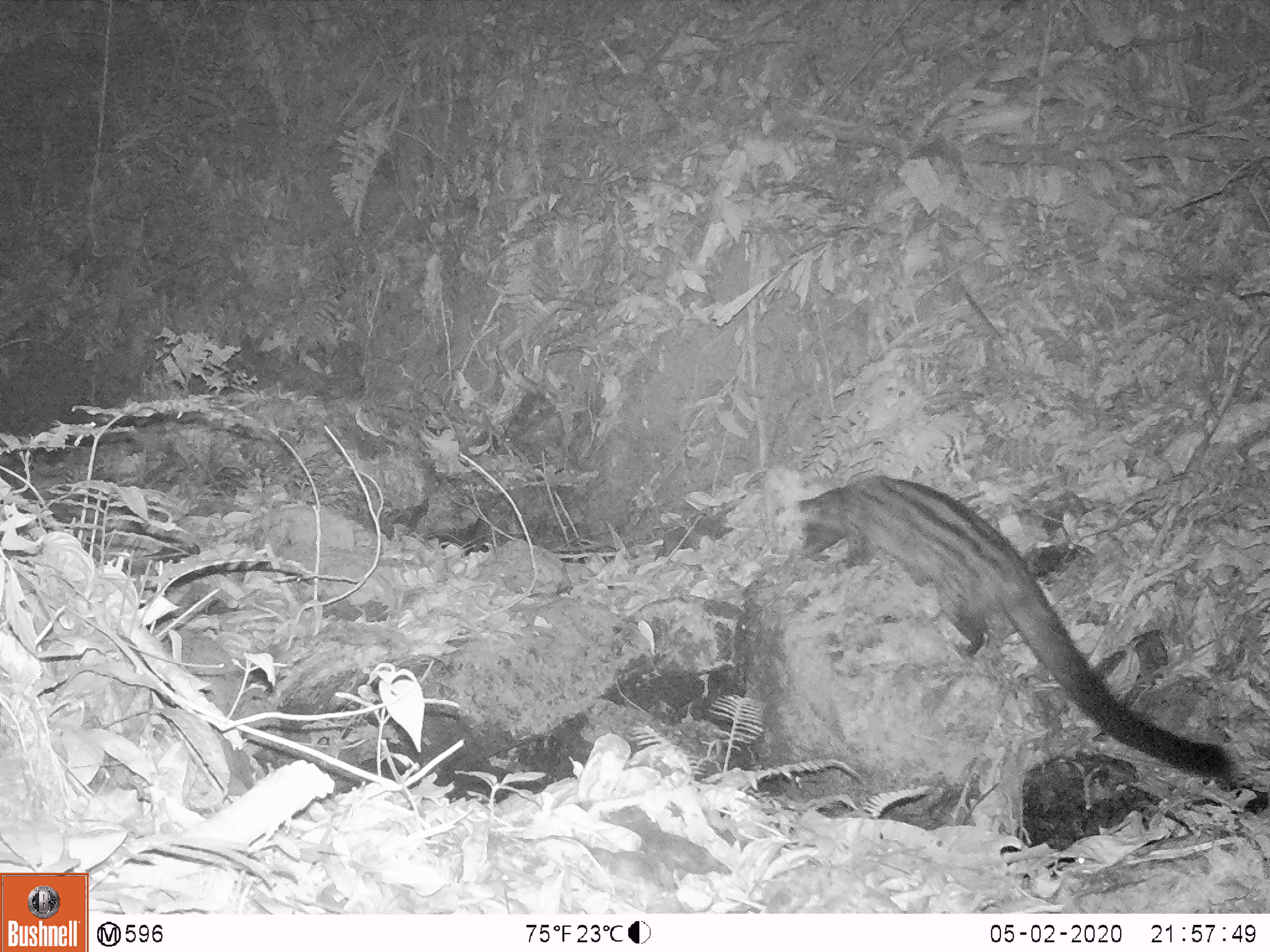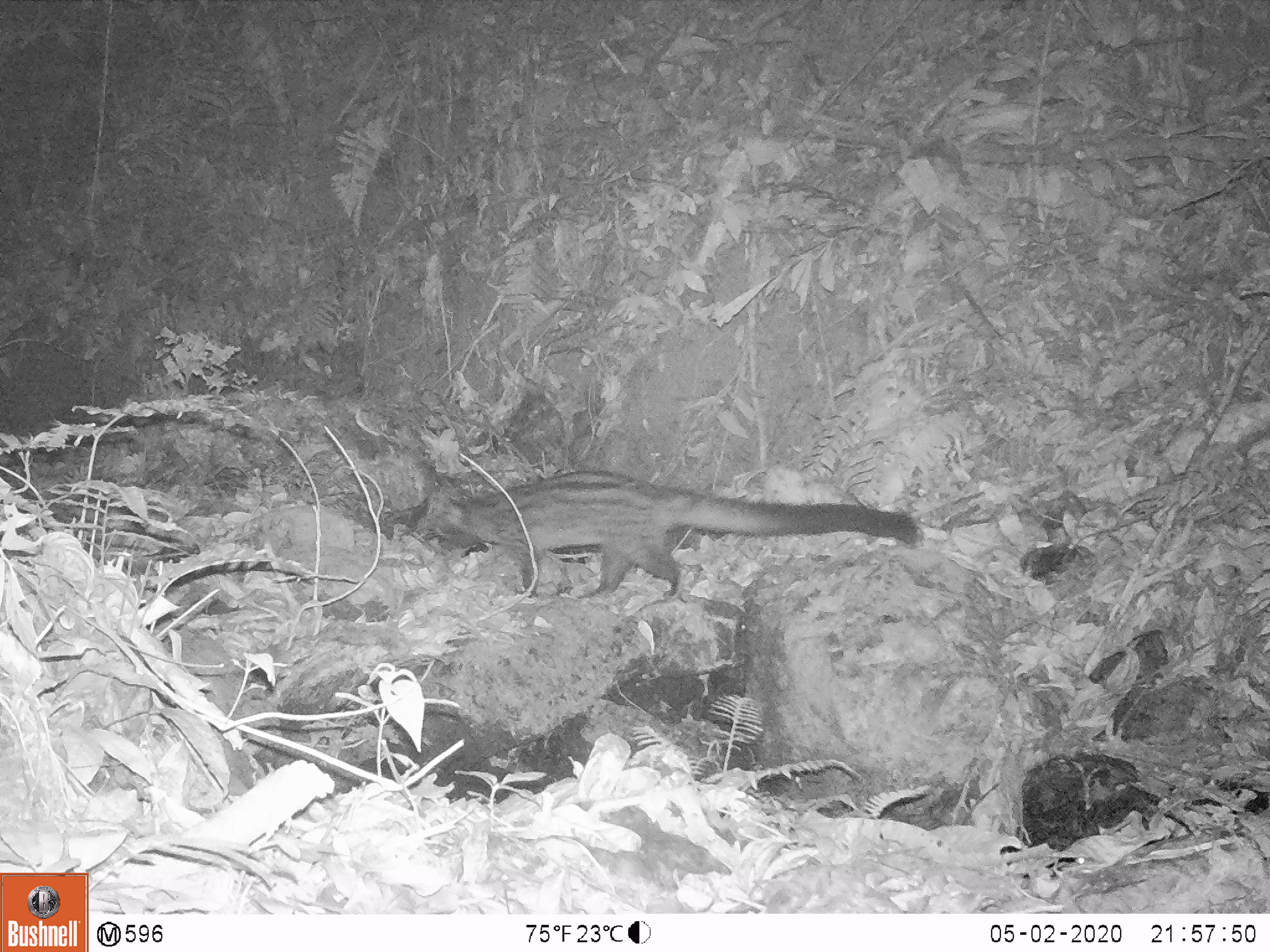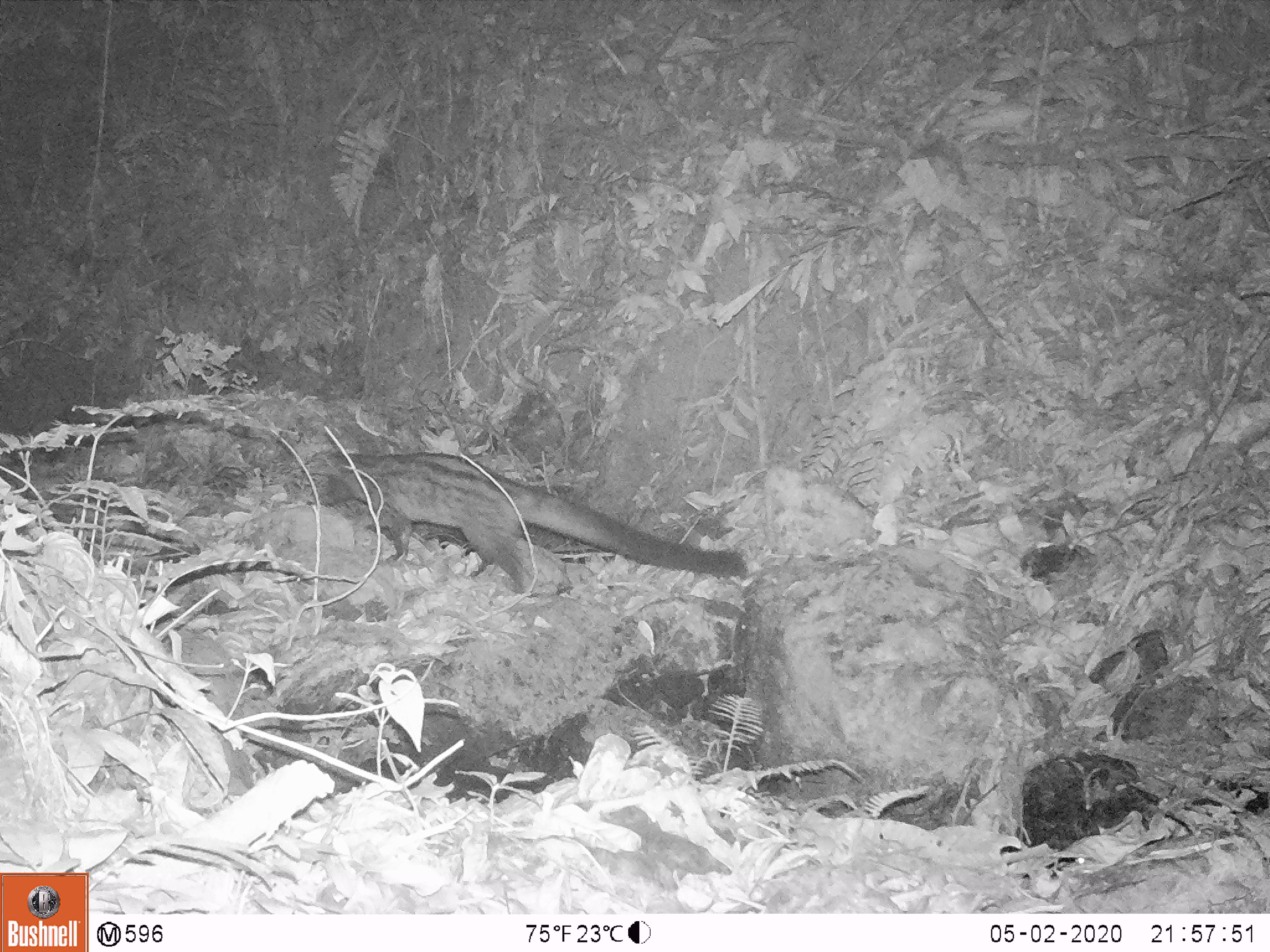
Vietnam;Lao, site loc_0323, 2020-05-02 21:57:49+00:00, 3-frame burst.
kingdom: Animalia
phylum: Chordata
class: Mammalia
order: Carnivora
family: Viverridae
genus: Paradoxurus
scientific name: Paradoxurus hermaphroditus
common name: common palm civet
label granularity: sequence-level